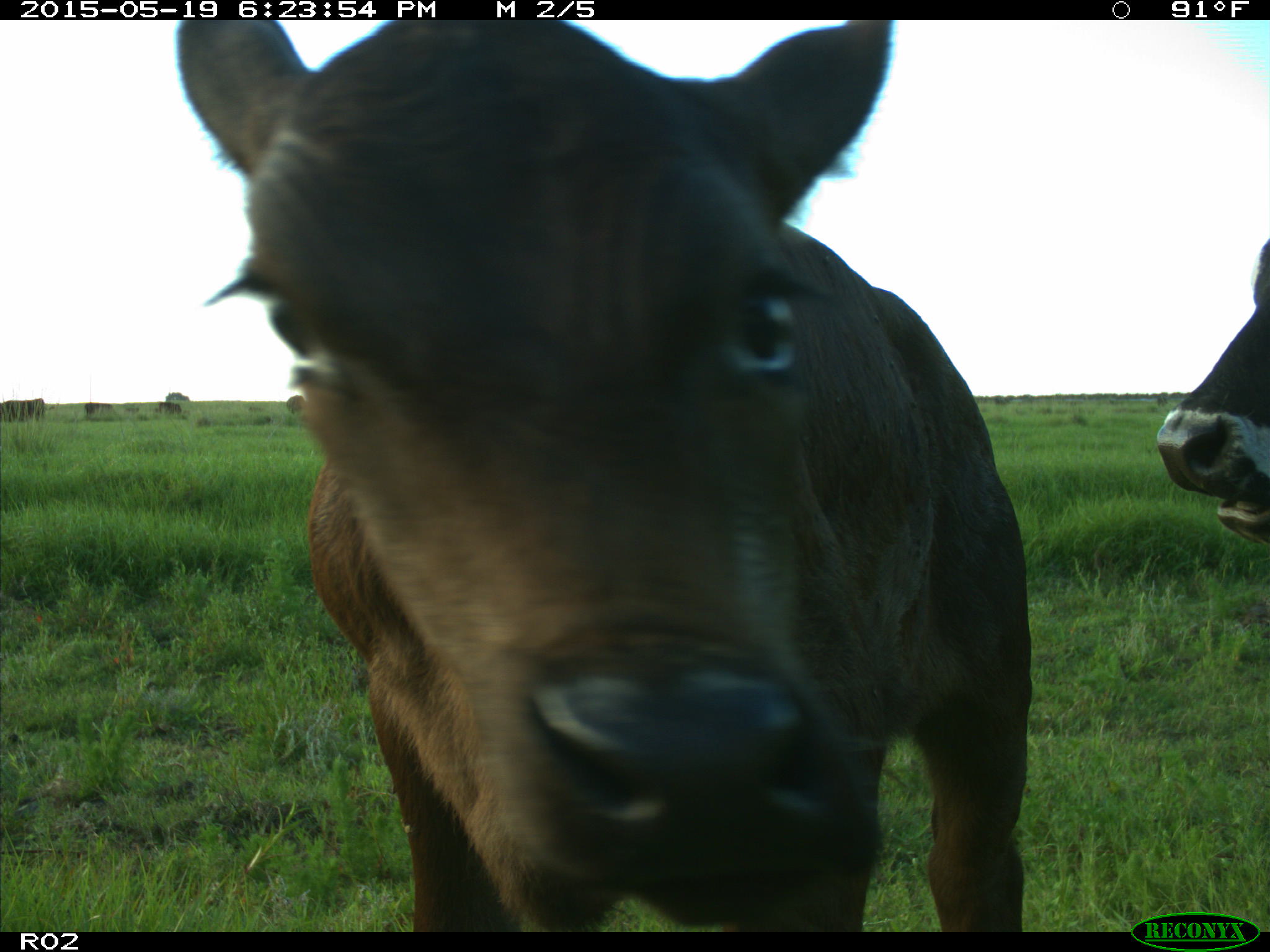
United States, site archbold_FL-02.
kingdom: Animalia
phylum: Chordata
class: Mammalia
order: Artiodactyla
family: Bovidae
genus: Bos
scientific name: Bos taurus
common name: domestic cow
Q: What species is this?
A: Bos taurus (domestic cow).